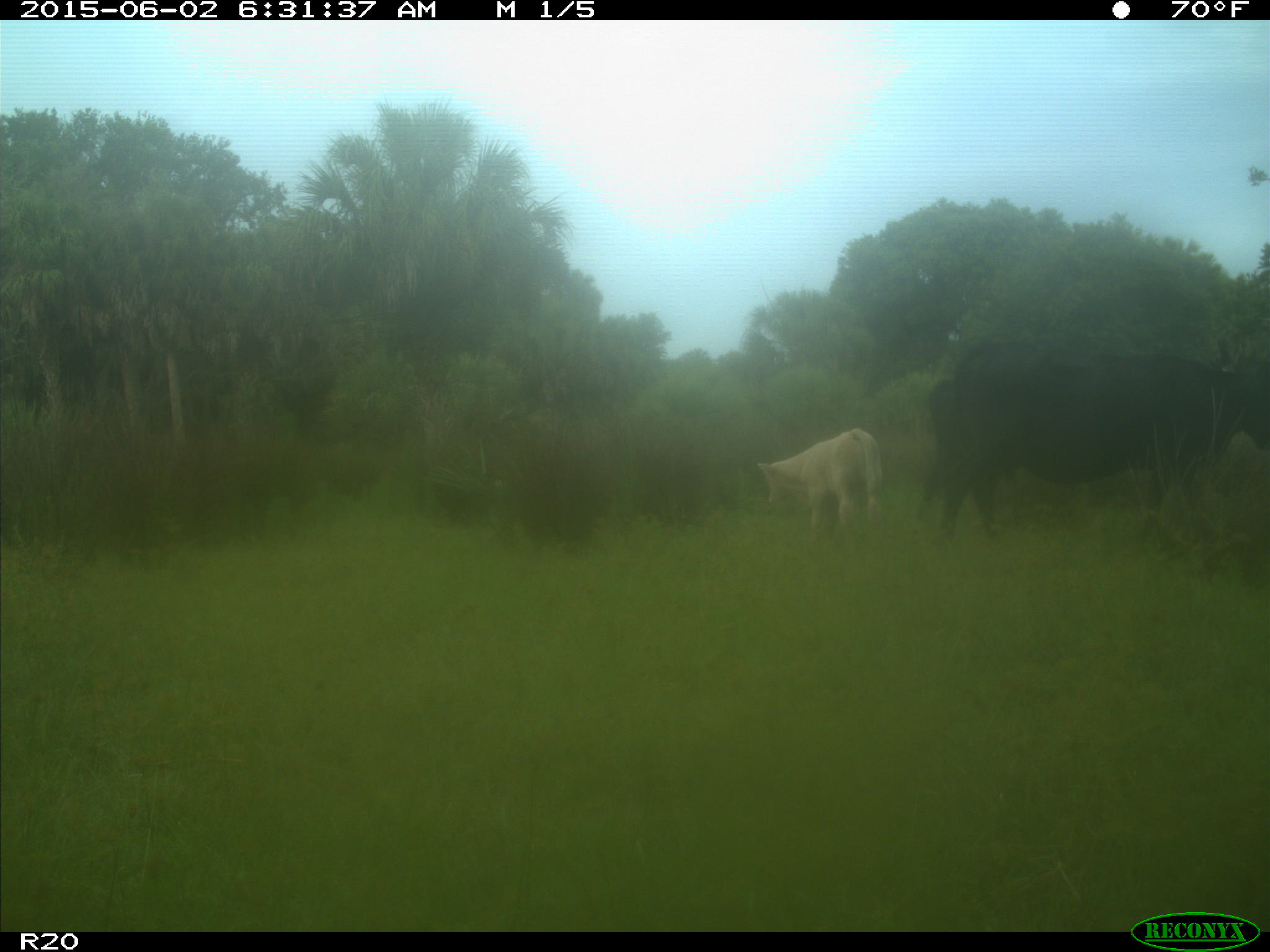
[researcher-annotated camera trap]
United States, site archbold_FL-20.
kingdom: Animalia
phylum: Chordata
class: Mammalia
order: Artiodactyla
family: Bovidae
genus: Bos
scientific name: Bos taurus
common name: domestic cow